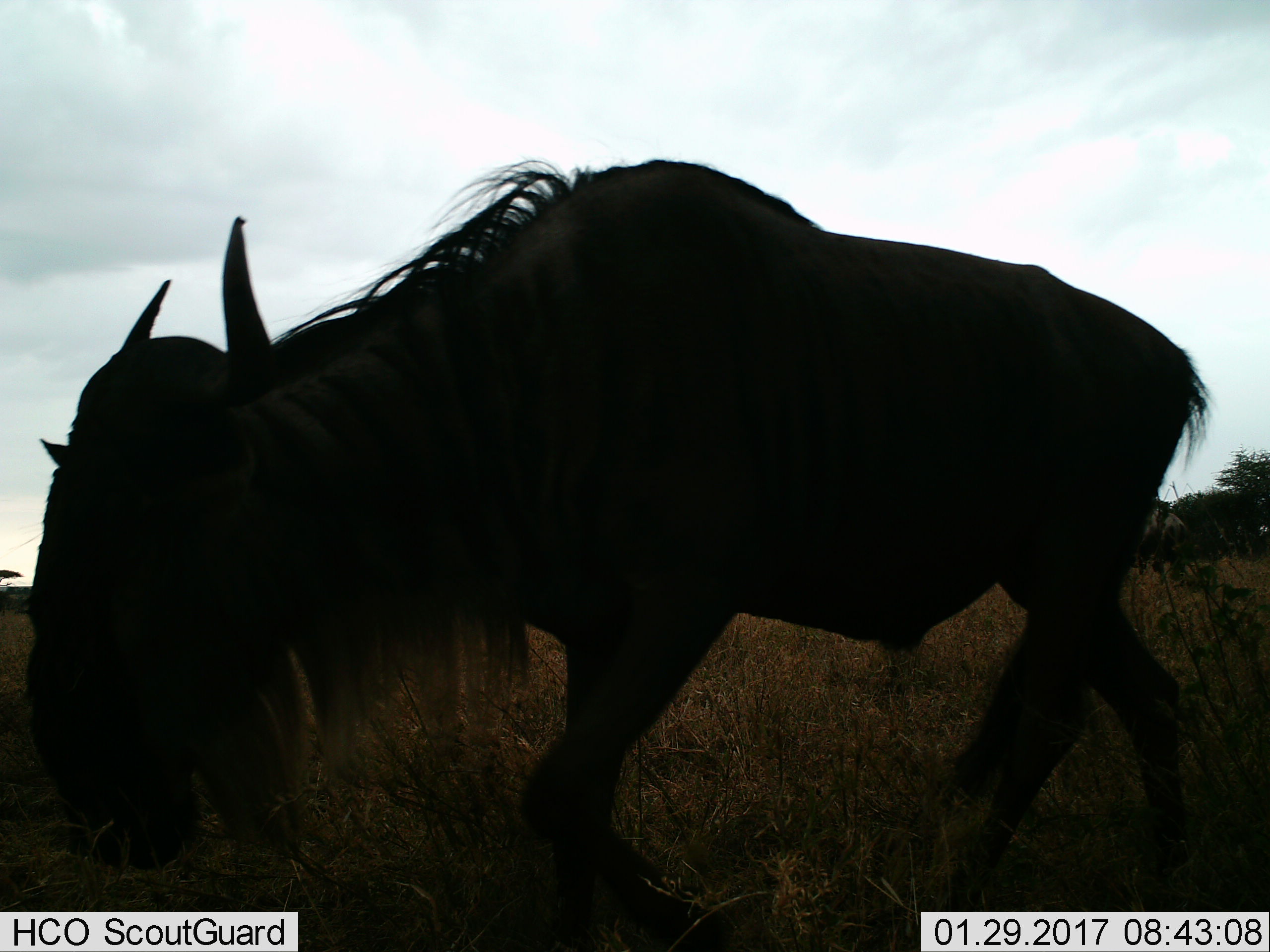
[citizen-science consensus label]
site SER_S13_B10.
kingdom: Animalia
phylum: Chordata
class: Mammalia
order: Artiodactyla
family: Bovidae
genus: Connochaetes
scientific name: Connochaetes taurinus taurinus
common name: blue wildebeest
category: wildebeestblue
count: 1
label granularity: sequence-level